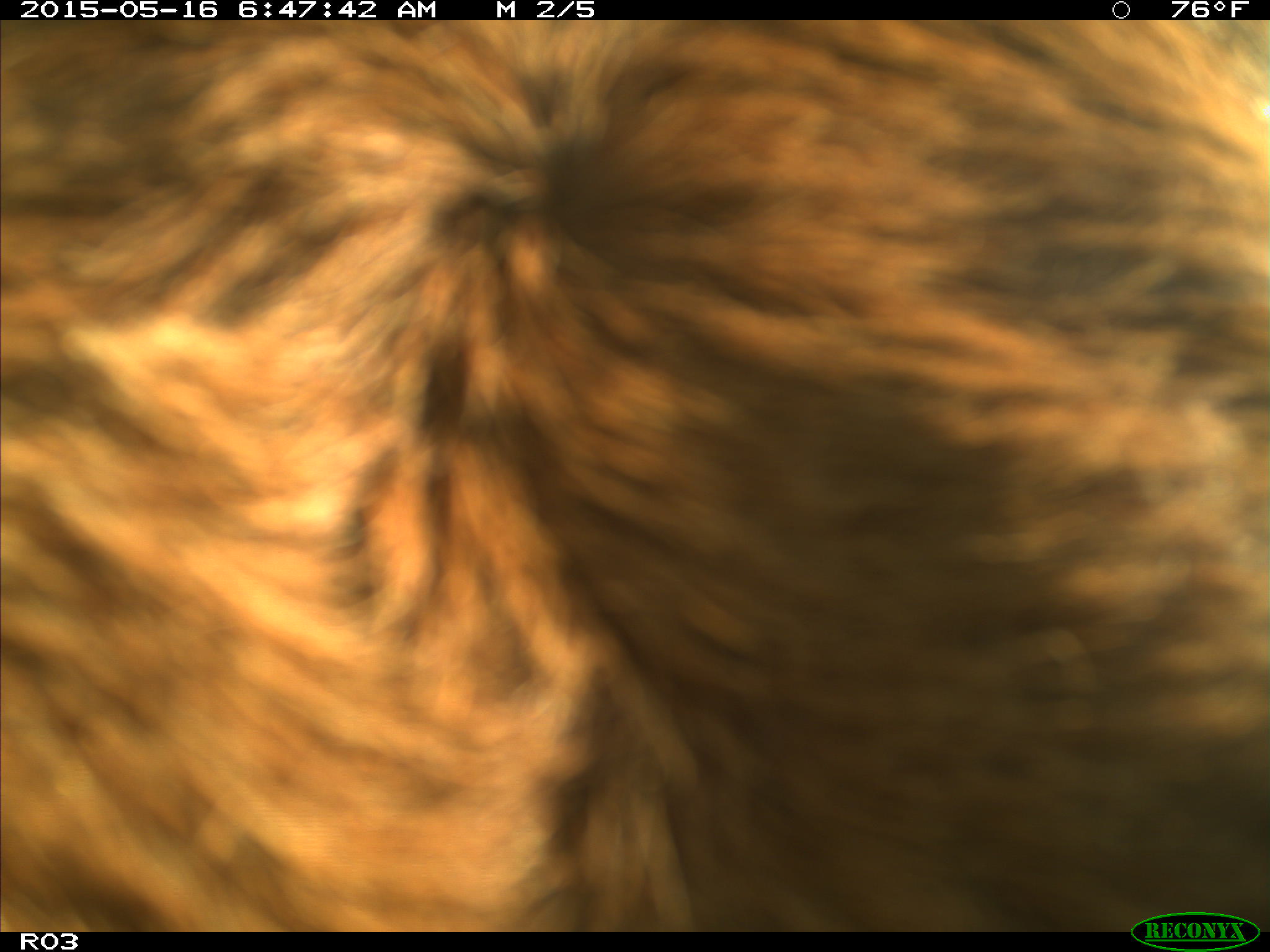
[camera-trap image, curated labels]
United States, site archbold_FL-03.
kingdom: Animalia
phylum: Chordata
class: Mammalia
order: Artiodactyla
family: Bovidae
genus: Bos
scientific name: Bos taurus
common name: domestic cow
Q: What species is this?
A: Bos taurus (domestic cow).